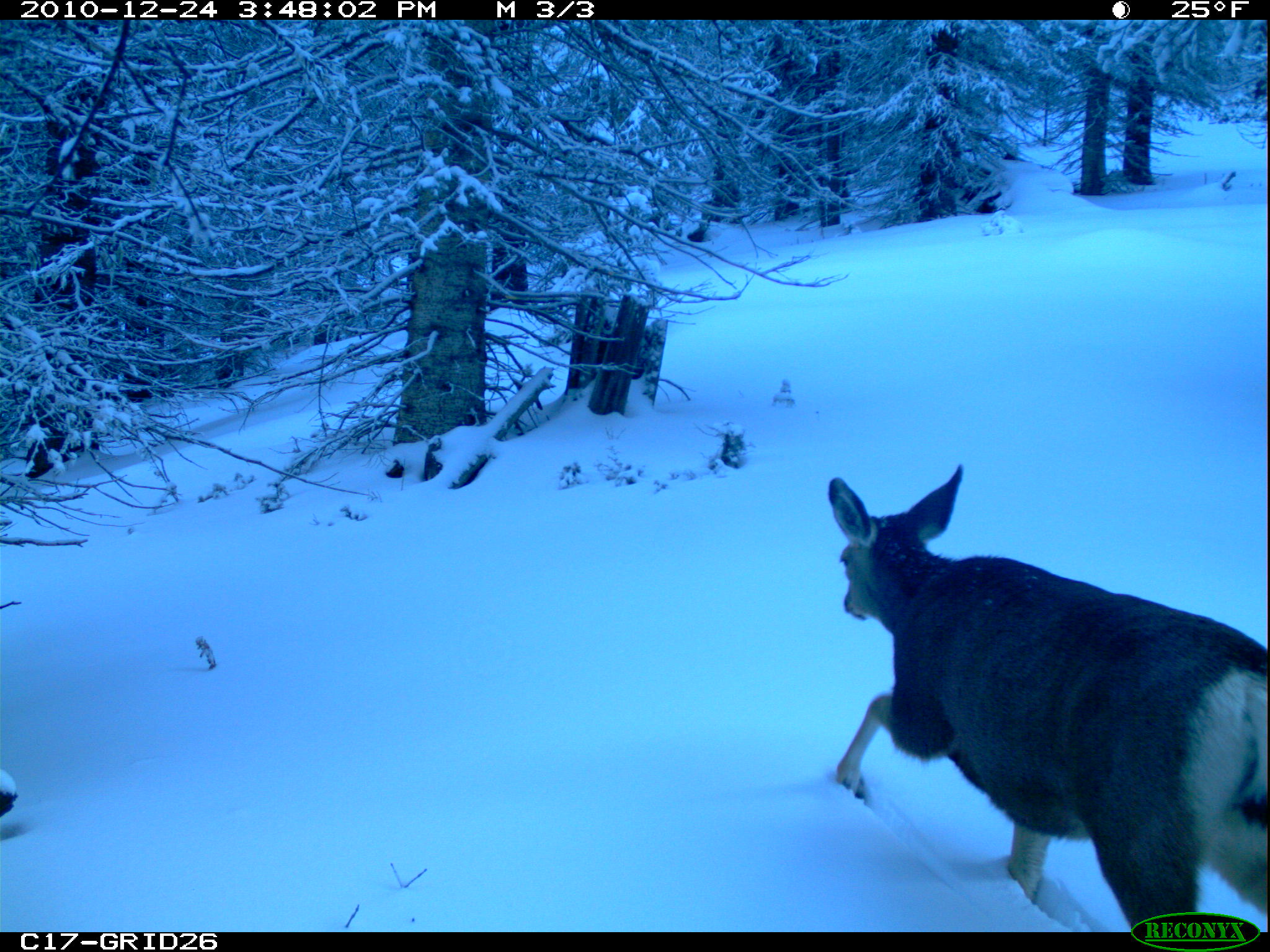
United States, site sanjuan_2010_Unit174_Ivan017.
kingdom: Animalia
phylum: Chordata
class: Mammalia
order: Artiodactyla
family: Cervidae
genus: Odocoileus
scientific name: Odocoileus hemionus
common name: mule deer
Odocoileus hemionus (mule deer).